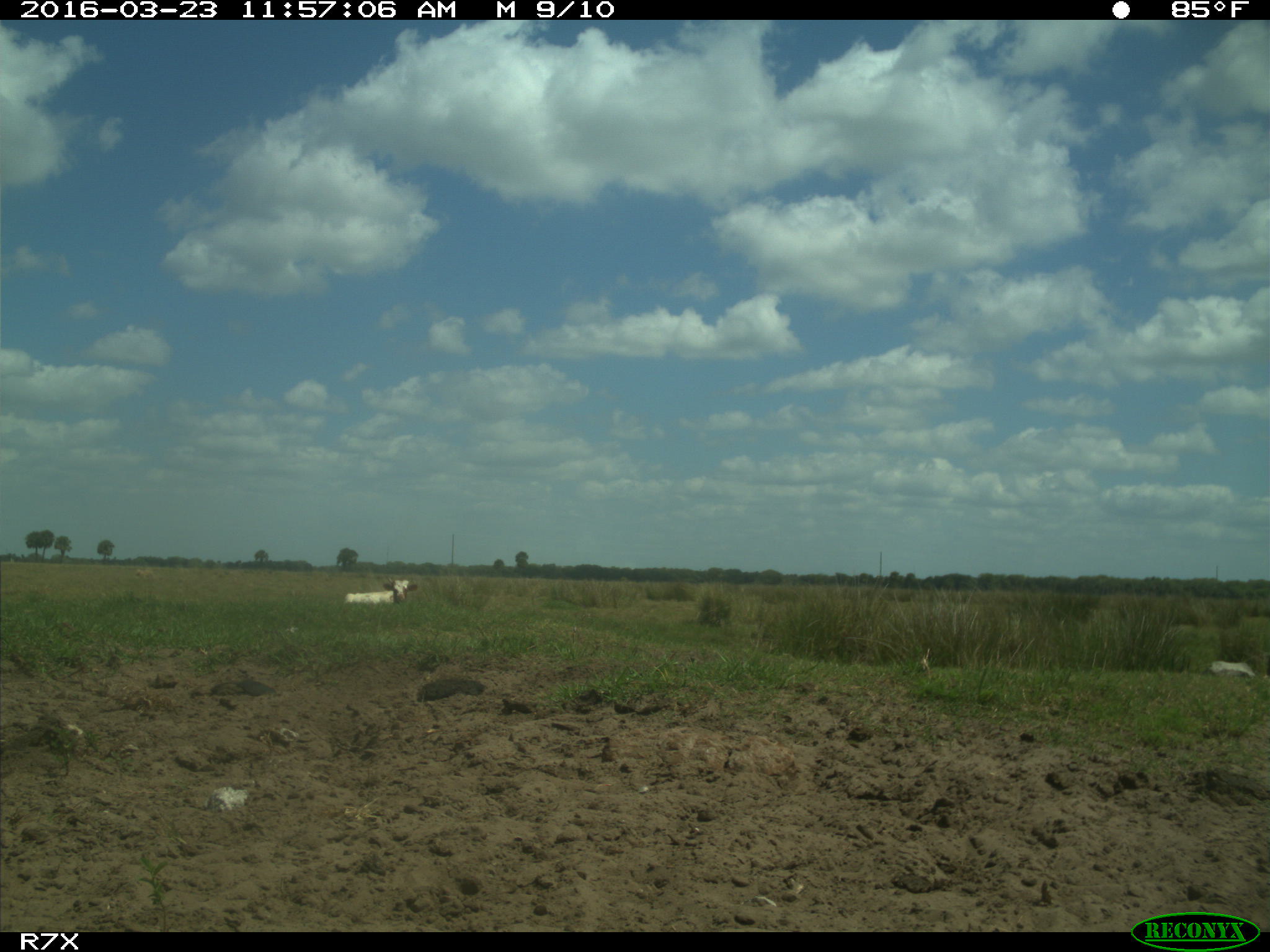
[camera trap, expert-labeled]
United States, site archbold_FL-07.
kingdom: Animalia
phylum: Chordata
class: Mammalia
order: Artiodactyla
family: Bovidae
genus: Bos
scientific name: Bos taurus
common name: domestic cow